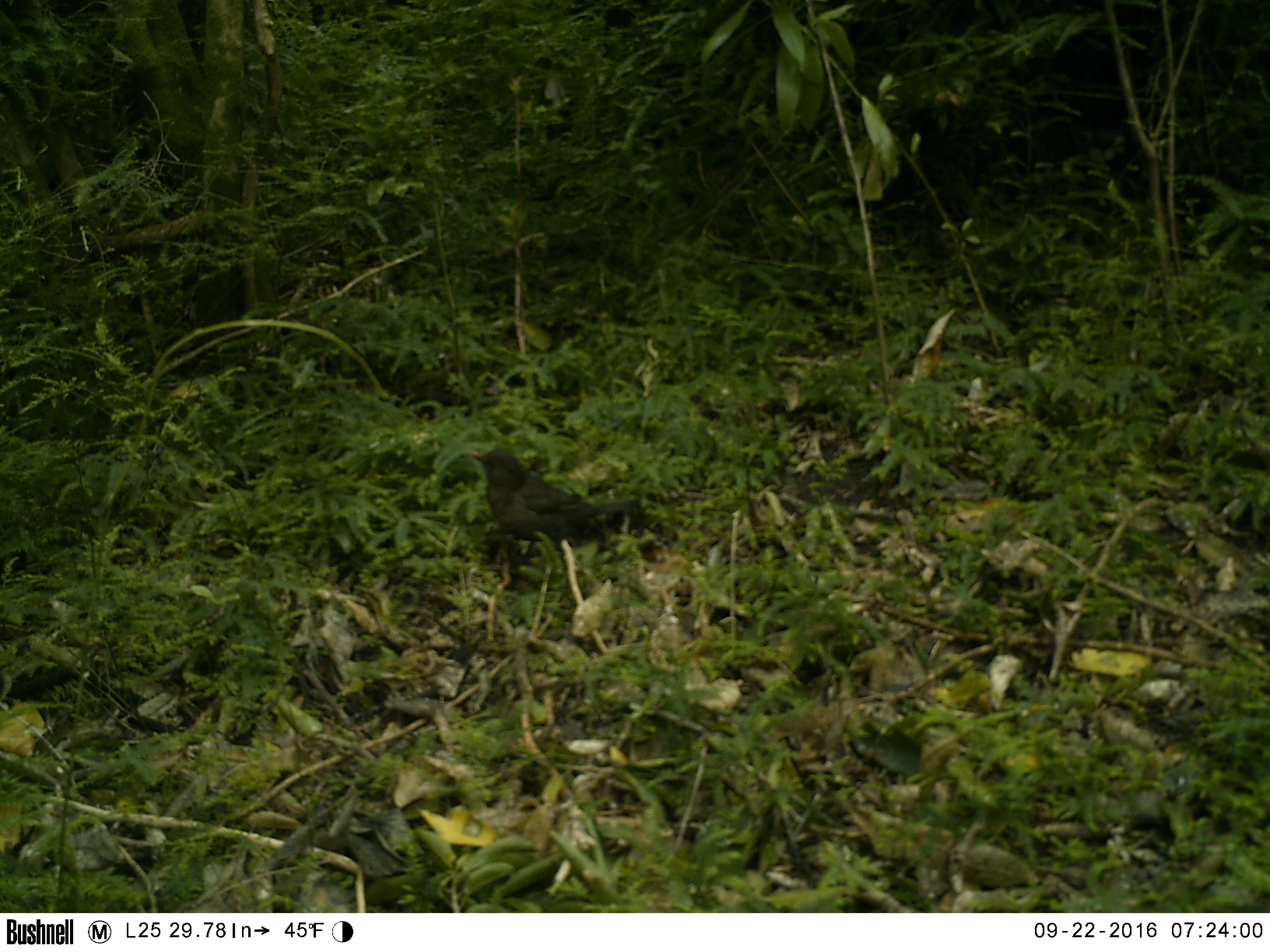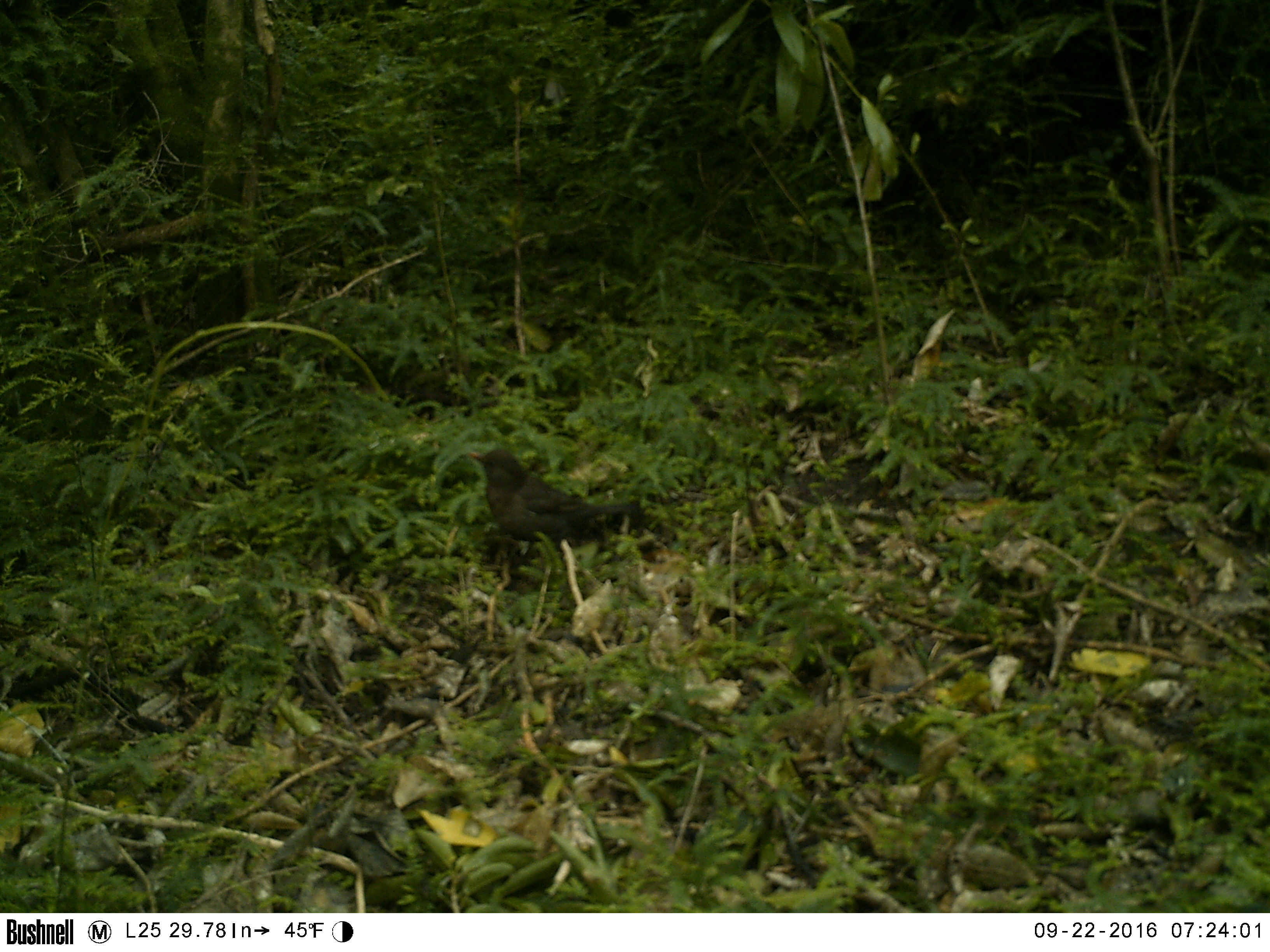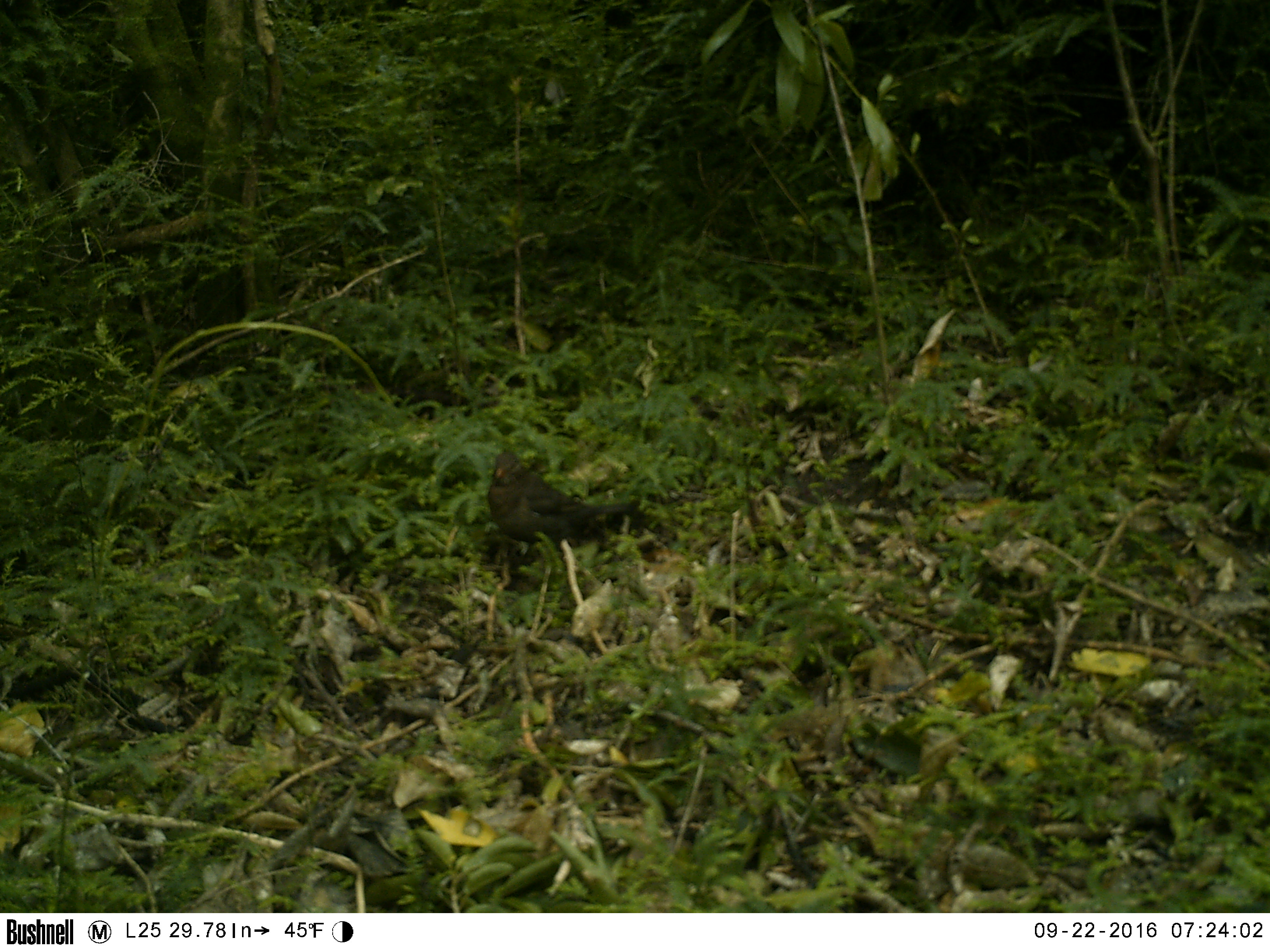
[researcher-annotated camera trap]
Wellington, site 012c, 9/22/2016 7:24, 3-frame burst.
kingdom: Animalia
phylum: Chordata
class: Aves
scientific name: Aves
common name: bird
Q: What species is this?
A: Bird (Aves).